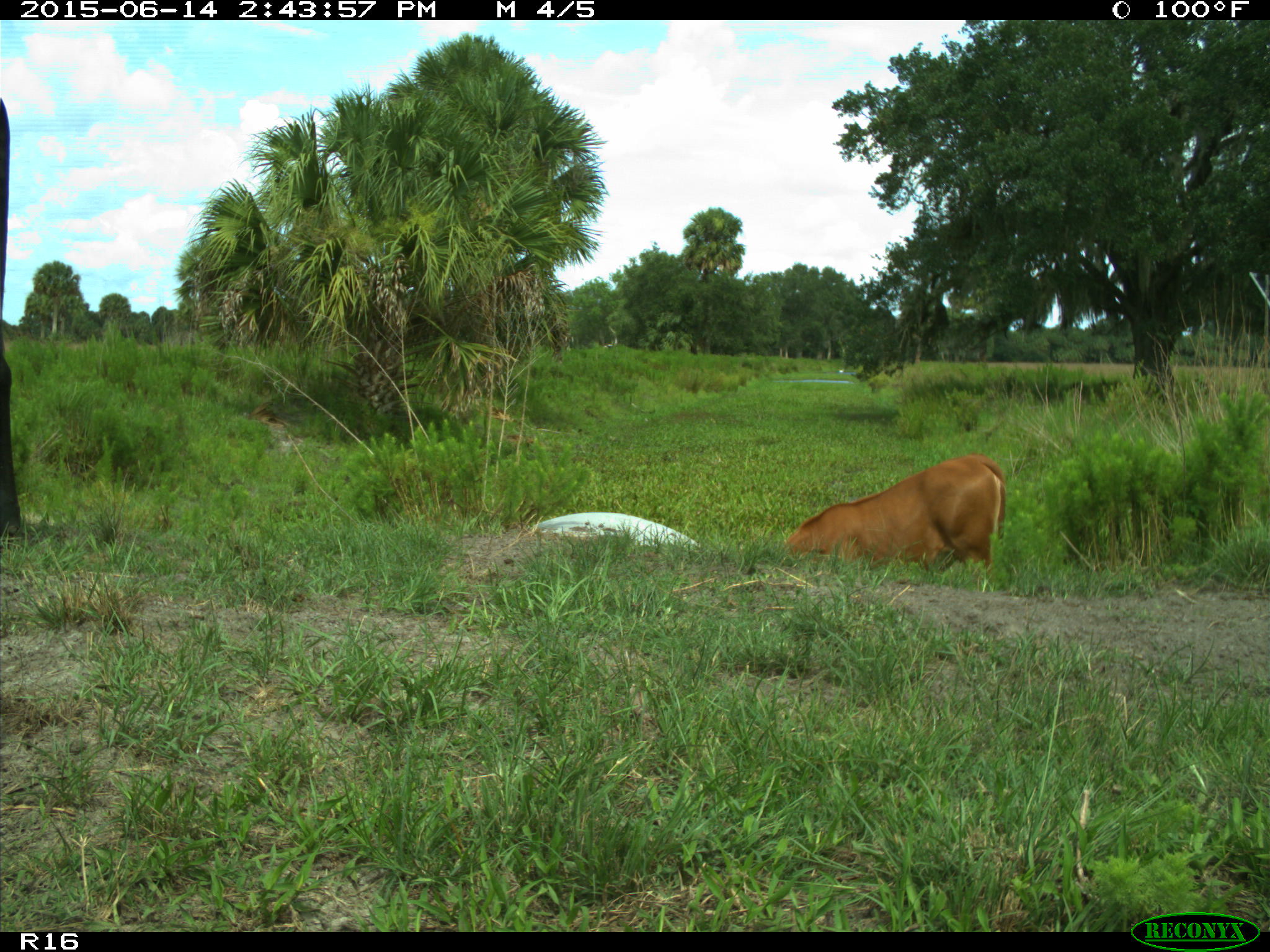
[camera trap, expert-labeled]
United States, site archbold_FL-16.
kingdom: Animalia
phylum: Chordata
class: Mammalia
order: Artiodactyla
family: Bovidae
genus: Bos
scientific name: Bos taurus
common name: domestic cow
Bos taurus (domestic cow).